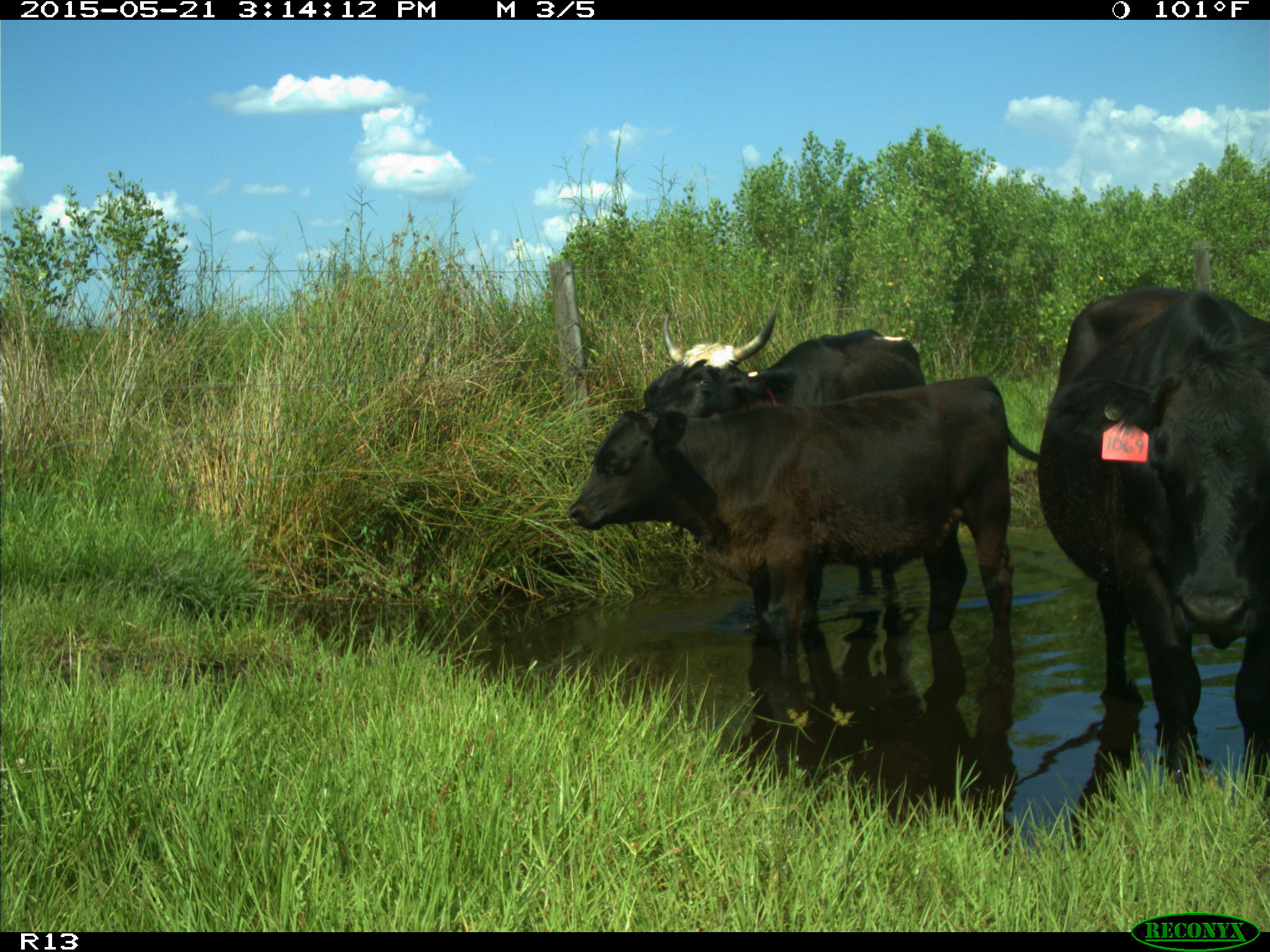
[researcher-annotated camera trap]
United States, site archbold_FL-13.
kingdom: Animalia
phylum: Chordata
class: Mammalia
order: Artiodactyla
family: Bovidae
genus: Bos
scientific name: Bos taurus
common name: domestic cow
Bos taurus (domestic cow).